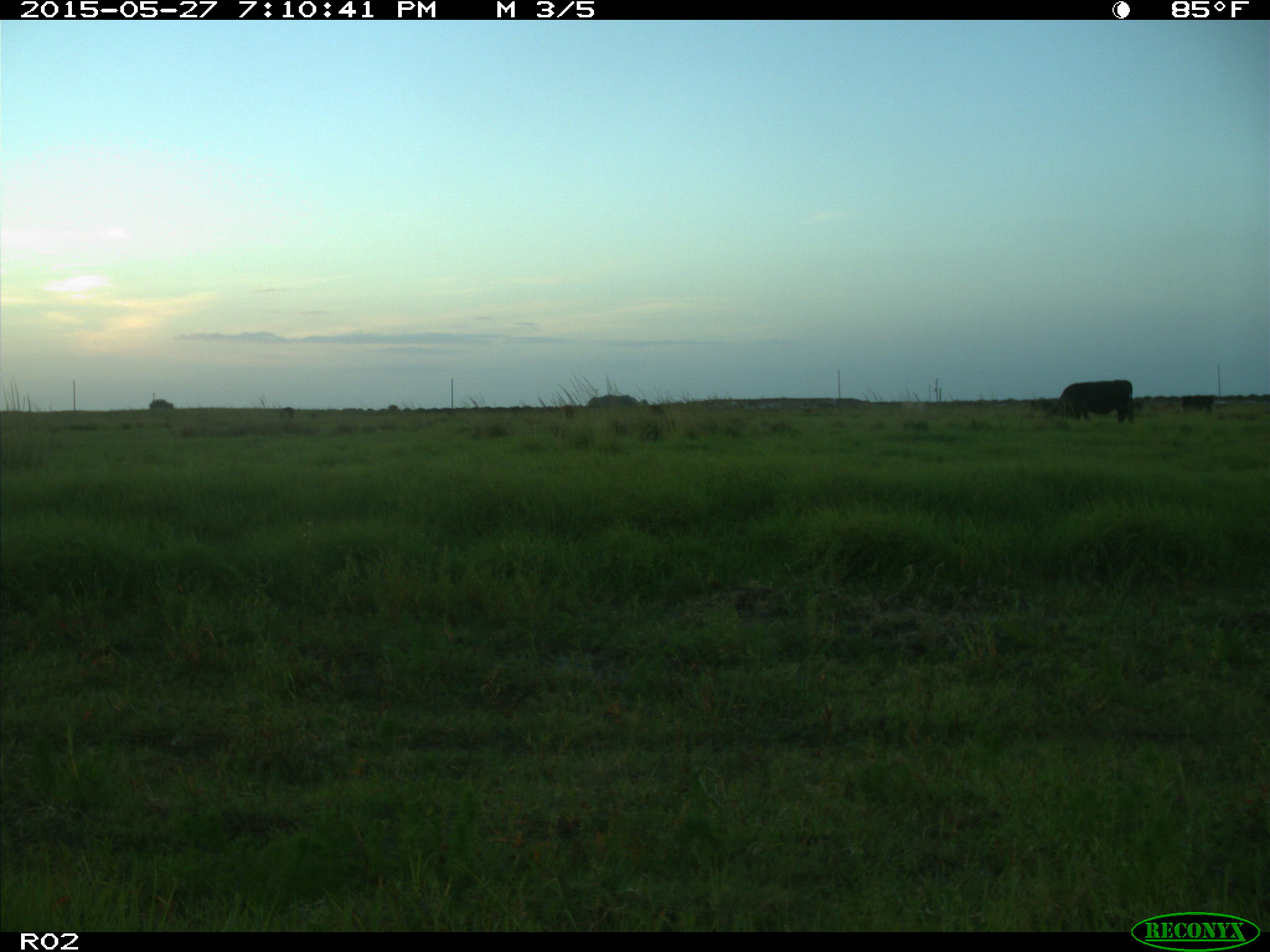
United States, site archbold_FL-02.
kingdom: Animalia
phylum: Chordata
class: Mammalia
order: Artiodactyla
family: Bovidae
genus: Bos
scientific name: Bos taurus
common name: domestic cow